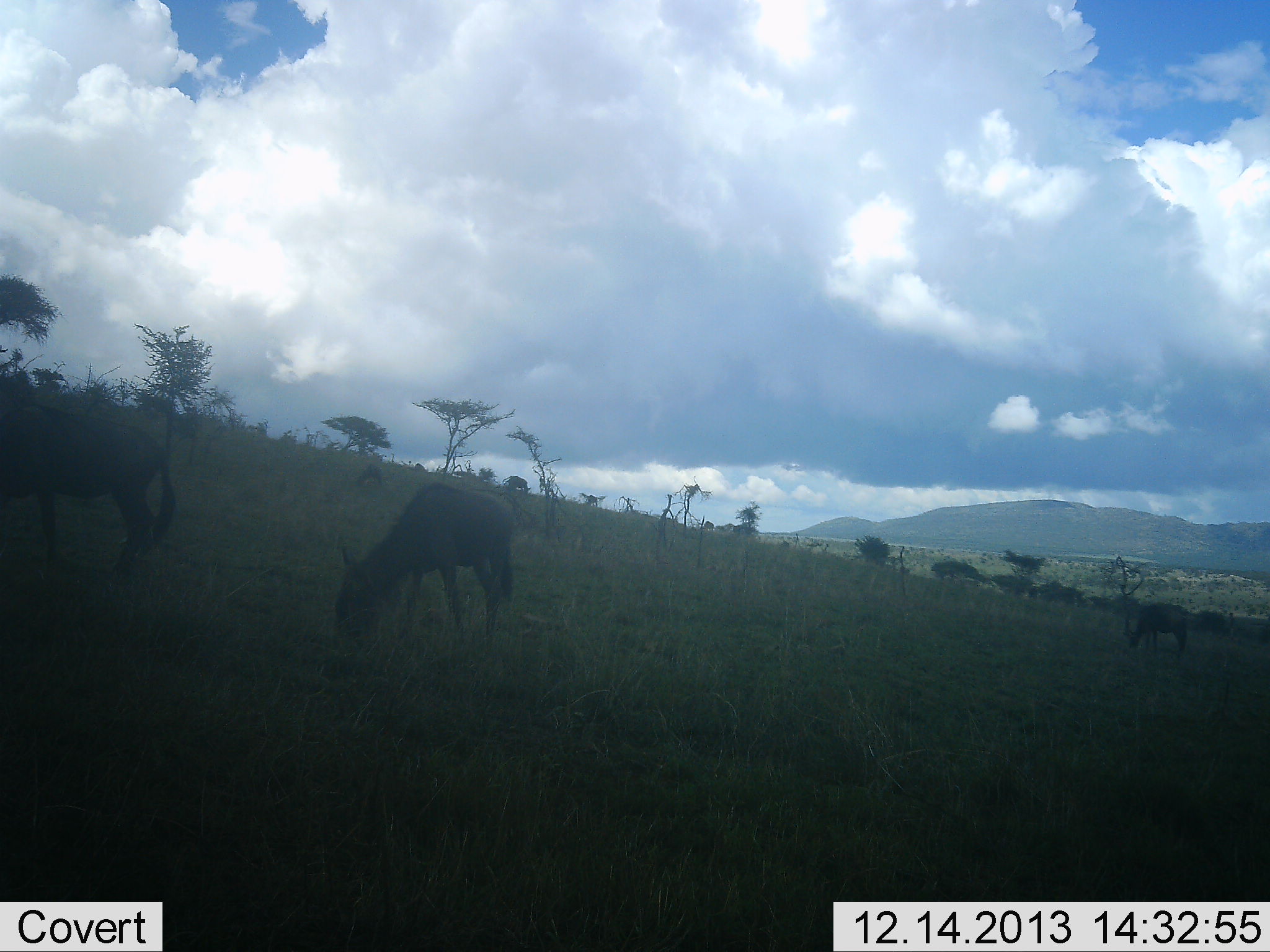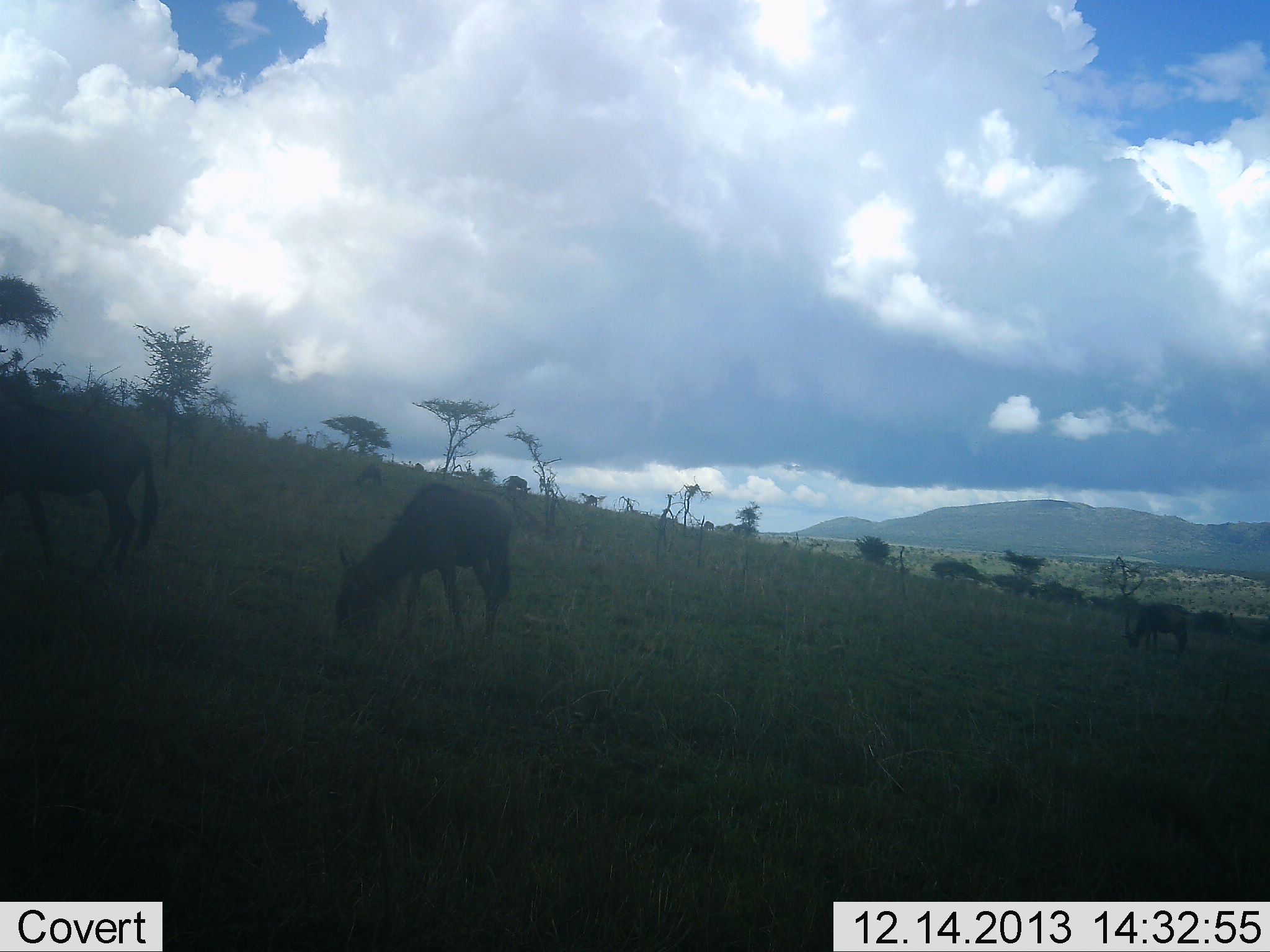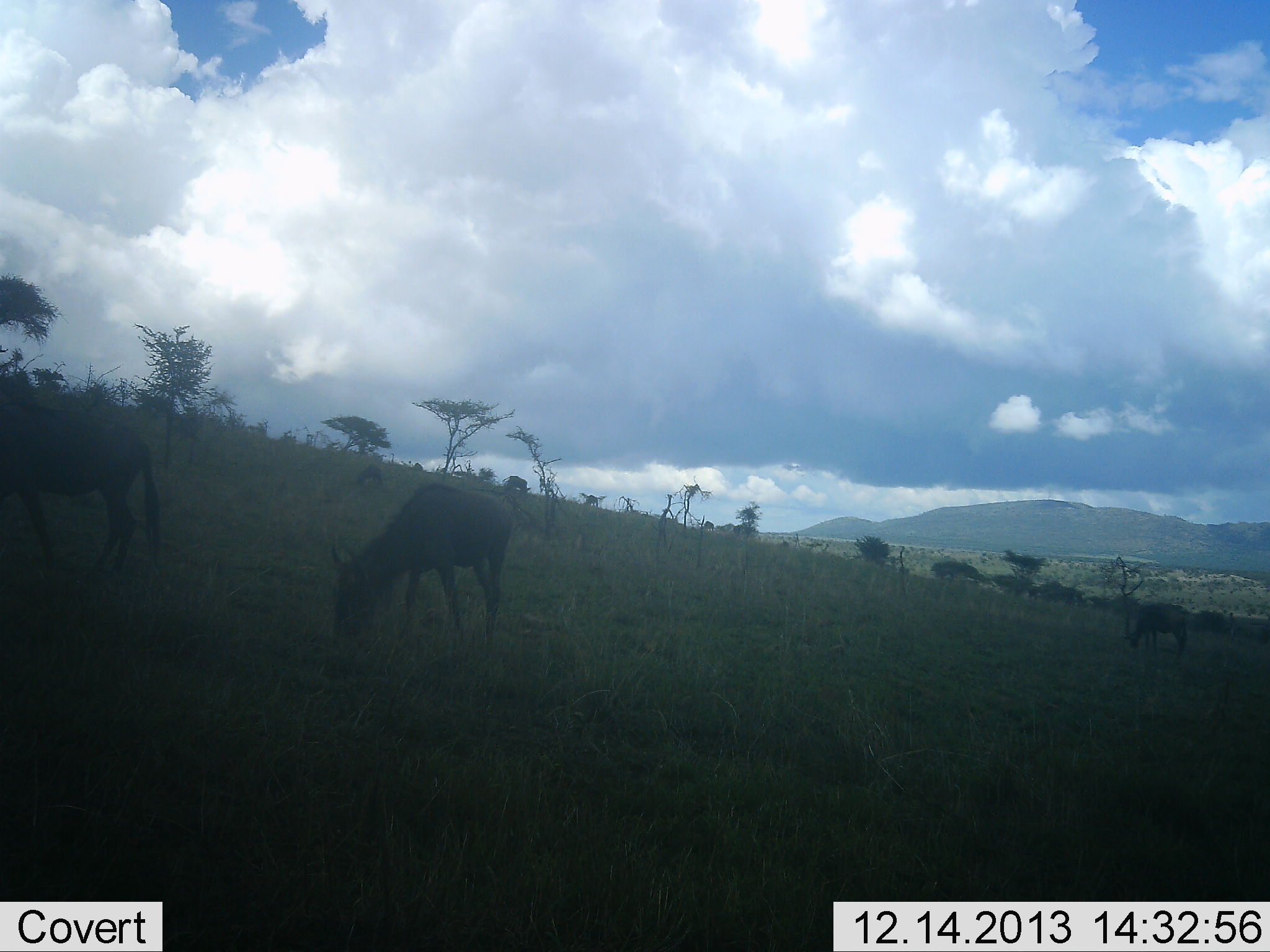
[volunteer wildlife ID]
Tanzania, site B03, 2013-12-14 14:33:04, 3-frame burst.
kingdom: Animalia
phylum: Chordata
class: Mammalia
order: Artiodactyla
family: Bovidae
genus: Connochaetes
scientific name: Connochaetes taurinus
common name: blue wildebeest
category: wildebeest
Wildebeest (blue wildebeest) (Connochaetes taurinus), count 3. Behavior (volunteer vote fractions): standing 40%, resting 0%, moving 0%, interacting 0%. Young present (vote fraction): 0%. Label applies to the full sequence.